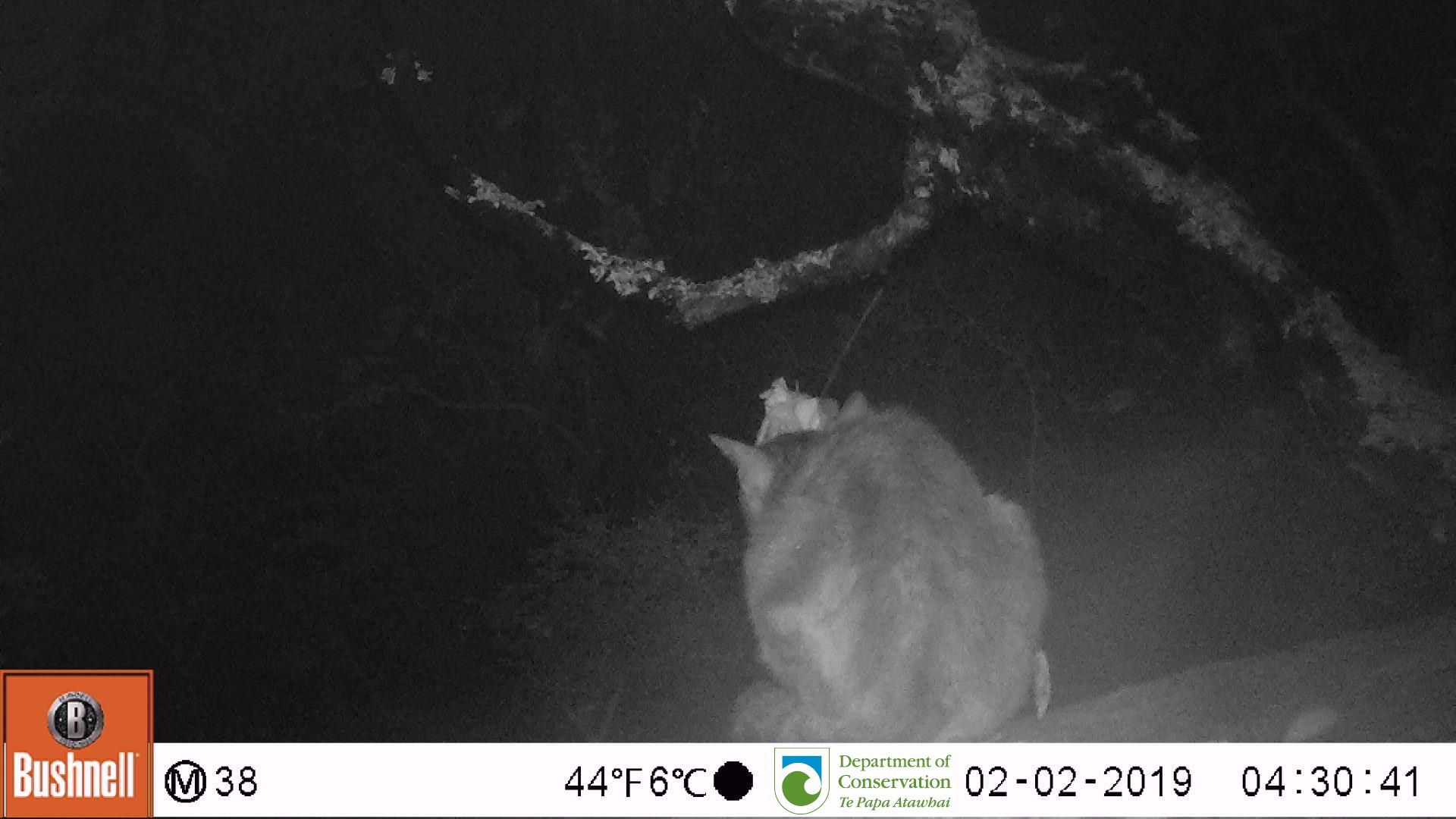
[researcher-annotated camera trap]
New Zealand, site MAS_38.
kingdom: Animalia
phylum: Chordata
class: Mammalia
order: Carnivora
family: Felidae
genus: Felis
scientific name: Felis catus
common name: domestic cat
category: cat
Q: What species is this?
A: Cat (domestic cat) (Felis catus).